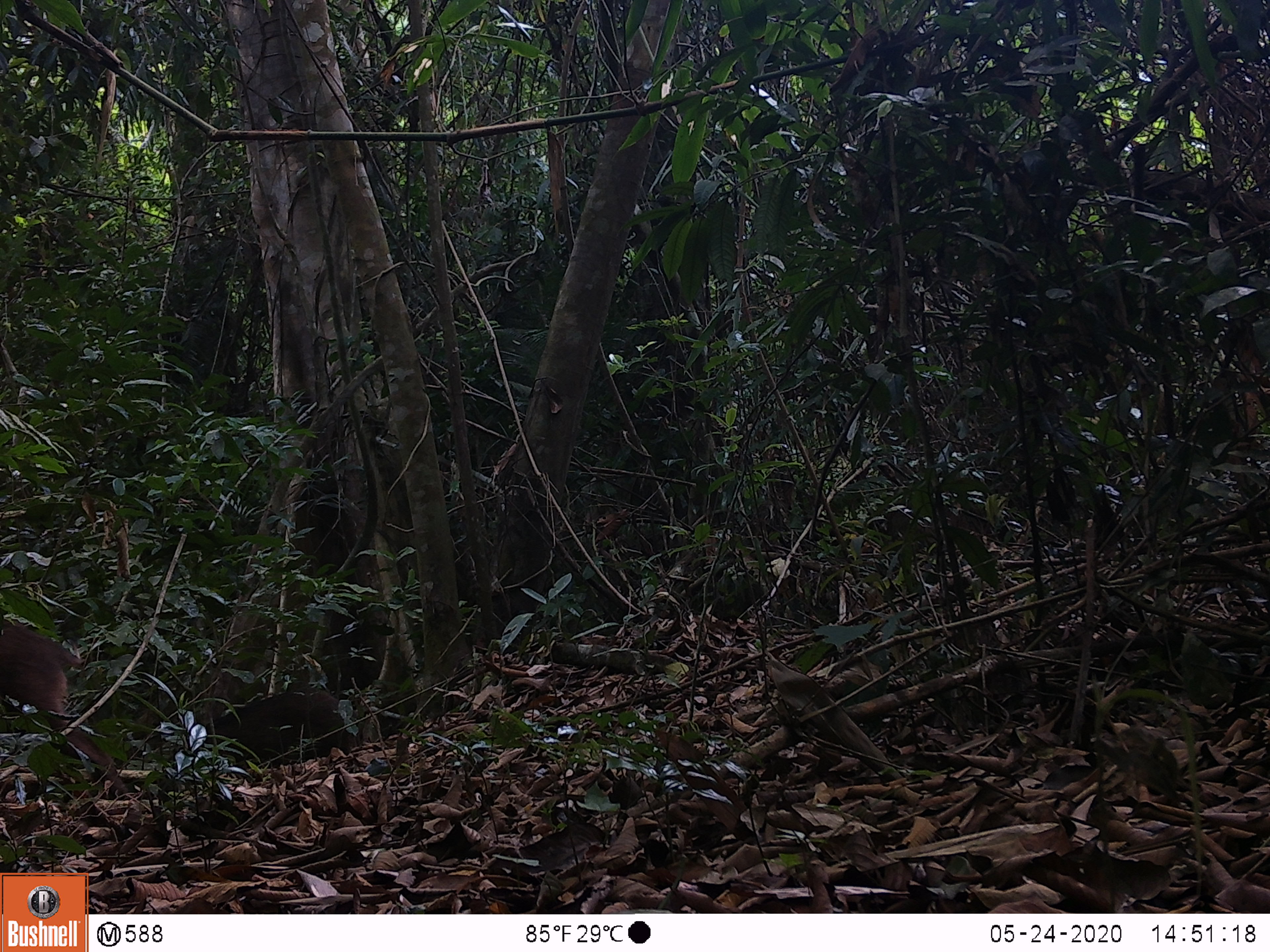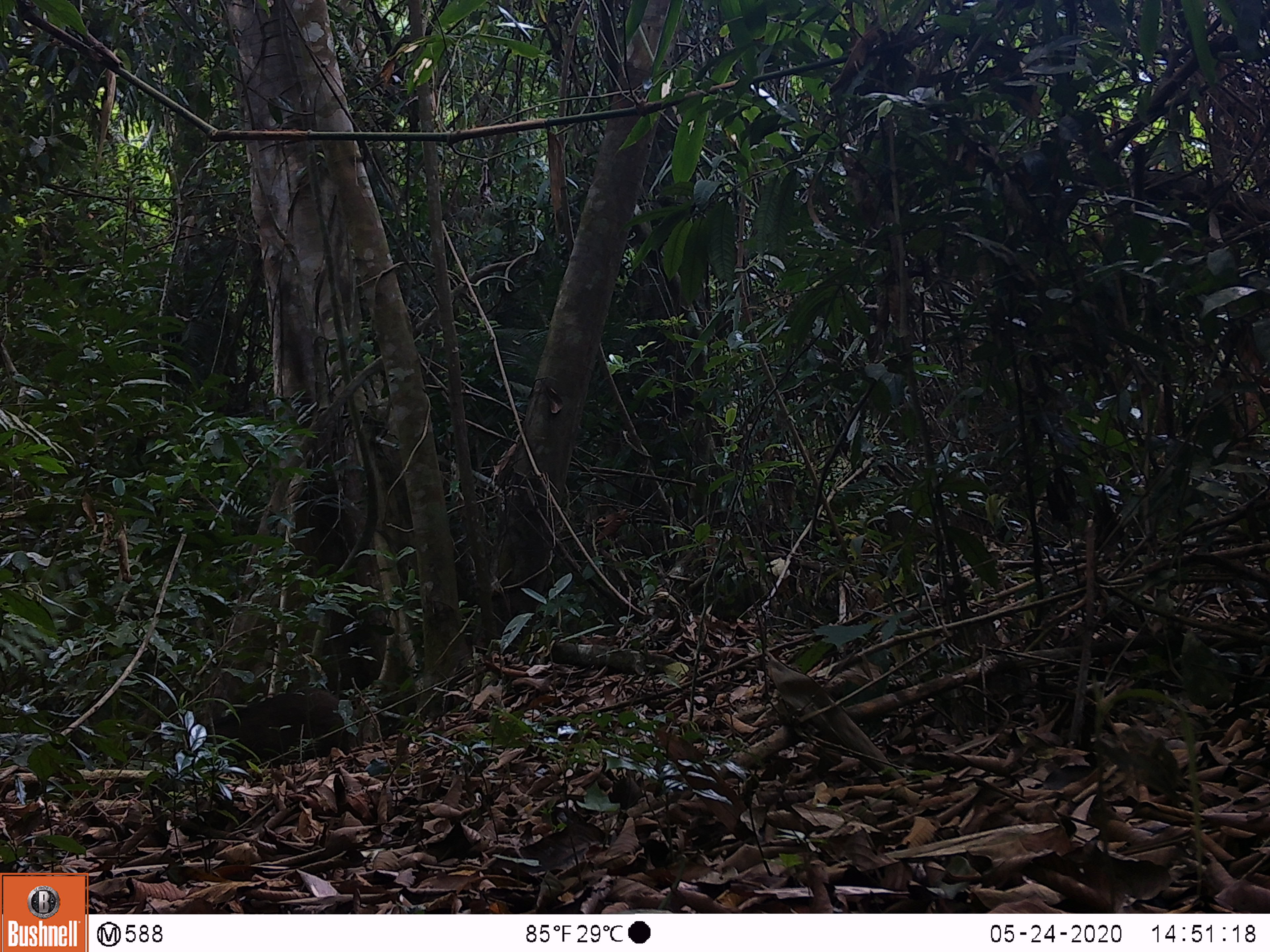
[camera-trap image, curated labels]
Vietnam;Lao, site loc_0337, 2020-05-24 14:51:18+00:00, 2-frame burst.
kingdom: Animalia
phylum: Chordata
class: Mammalia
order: Artiodactyla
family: Suidae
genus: Sus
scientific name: Sus scrofa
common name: eurasian wild pig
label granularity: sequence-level